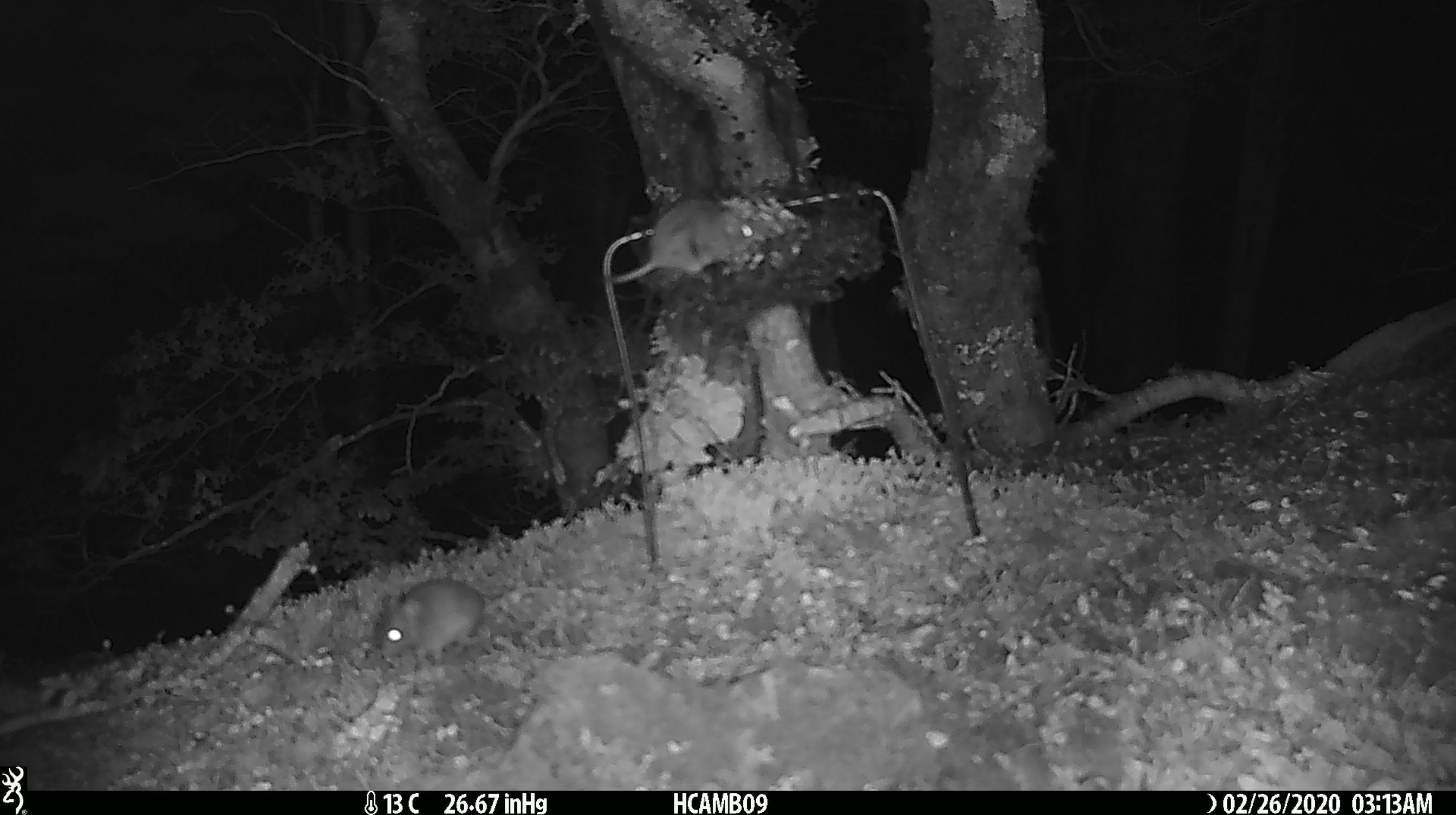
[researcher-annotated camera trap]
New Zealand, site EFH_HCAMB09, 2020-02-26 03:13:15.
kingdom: Animalia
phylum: Chordata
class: Mammalia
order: Rodentia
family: Muridae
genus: Mus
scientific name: Mus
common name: mouse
Mouse (Mus).